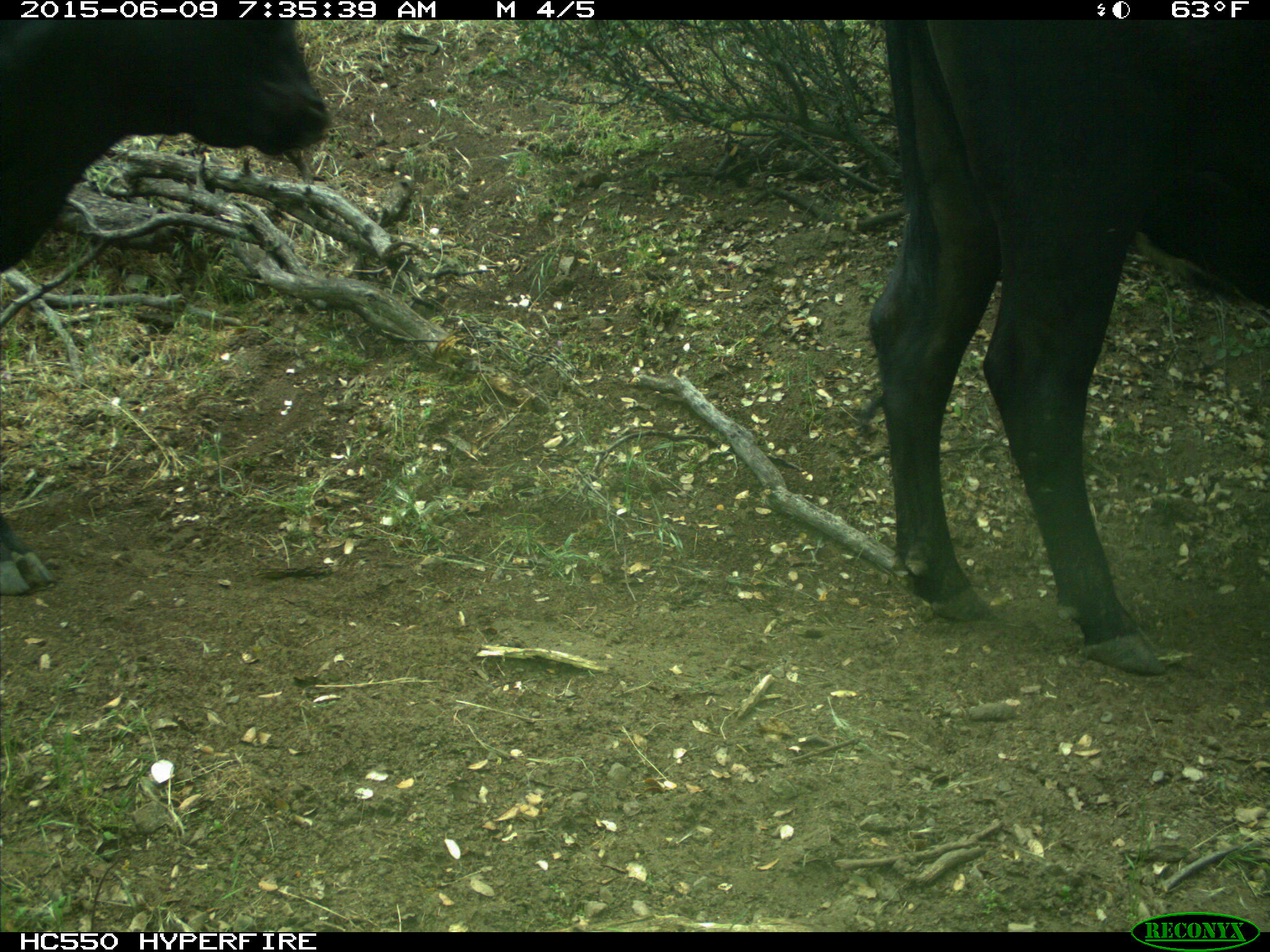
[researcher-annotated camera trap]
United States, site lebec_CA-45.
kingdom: Animalia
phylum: Chordata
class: Mammalia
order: Artiodactyla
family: Bovidae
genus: Bos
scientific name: Bos taurus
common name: domestic cow